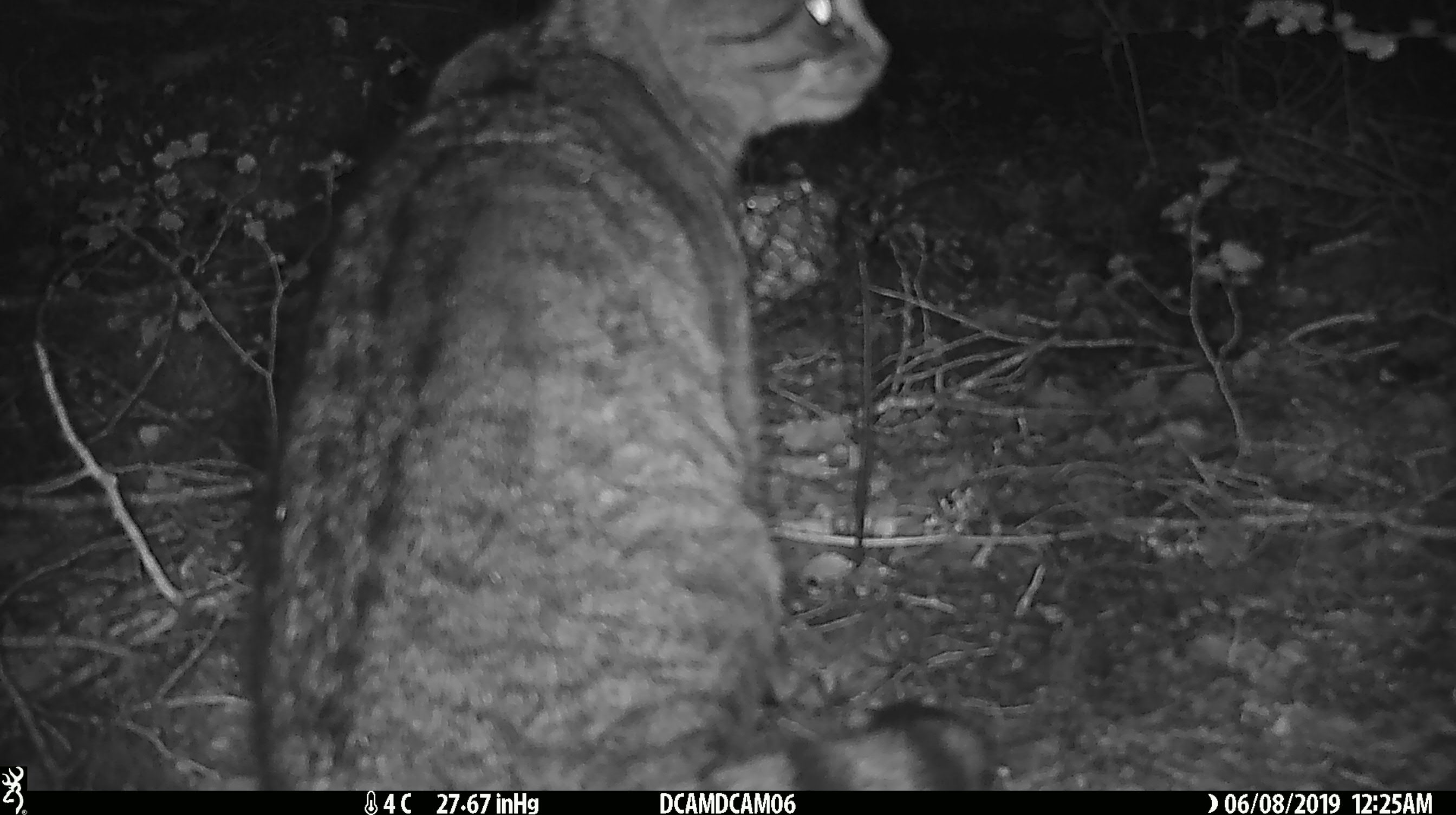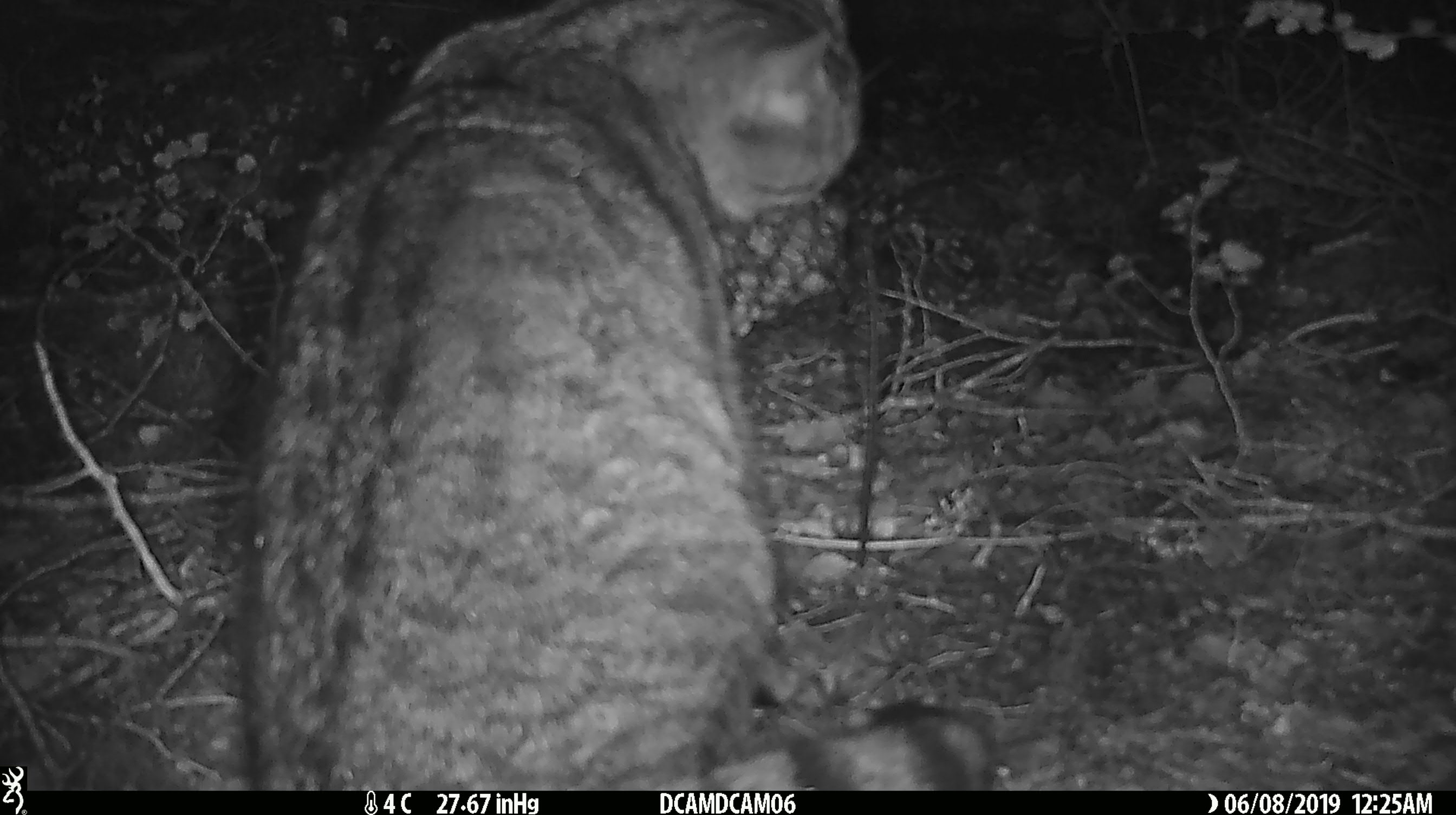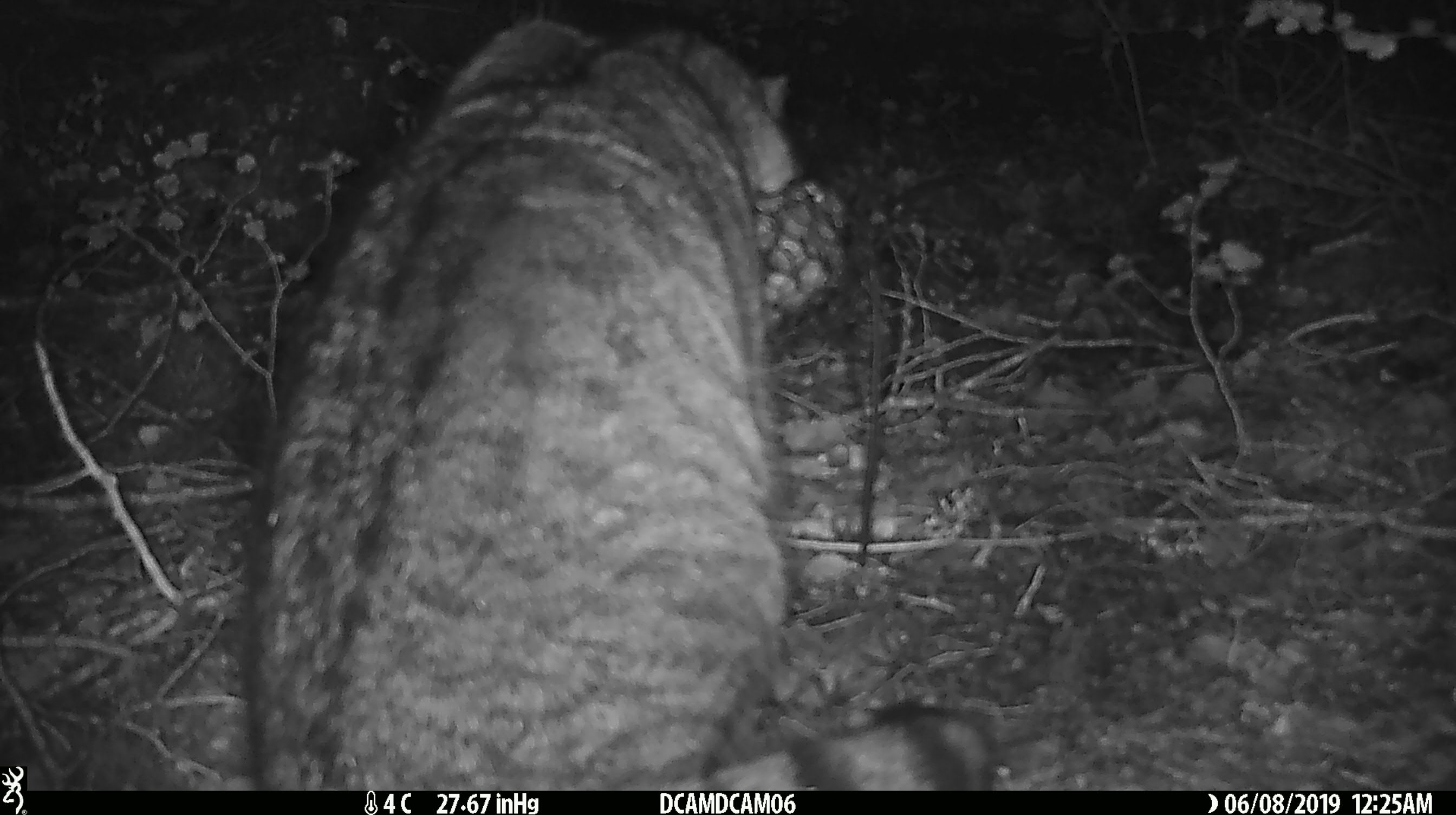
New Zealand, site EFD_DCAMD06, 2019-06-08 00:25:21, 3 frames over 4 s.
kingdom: Animalia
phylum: Chordata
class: Mammalia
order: Carnivora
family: Felidae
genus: Felis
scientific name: Felis catus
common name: domestic cat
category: cat